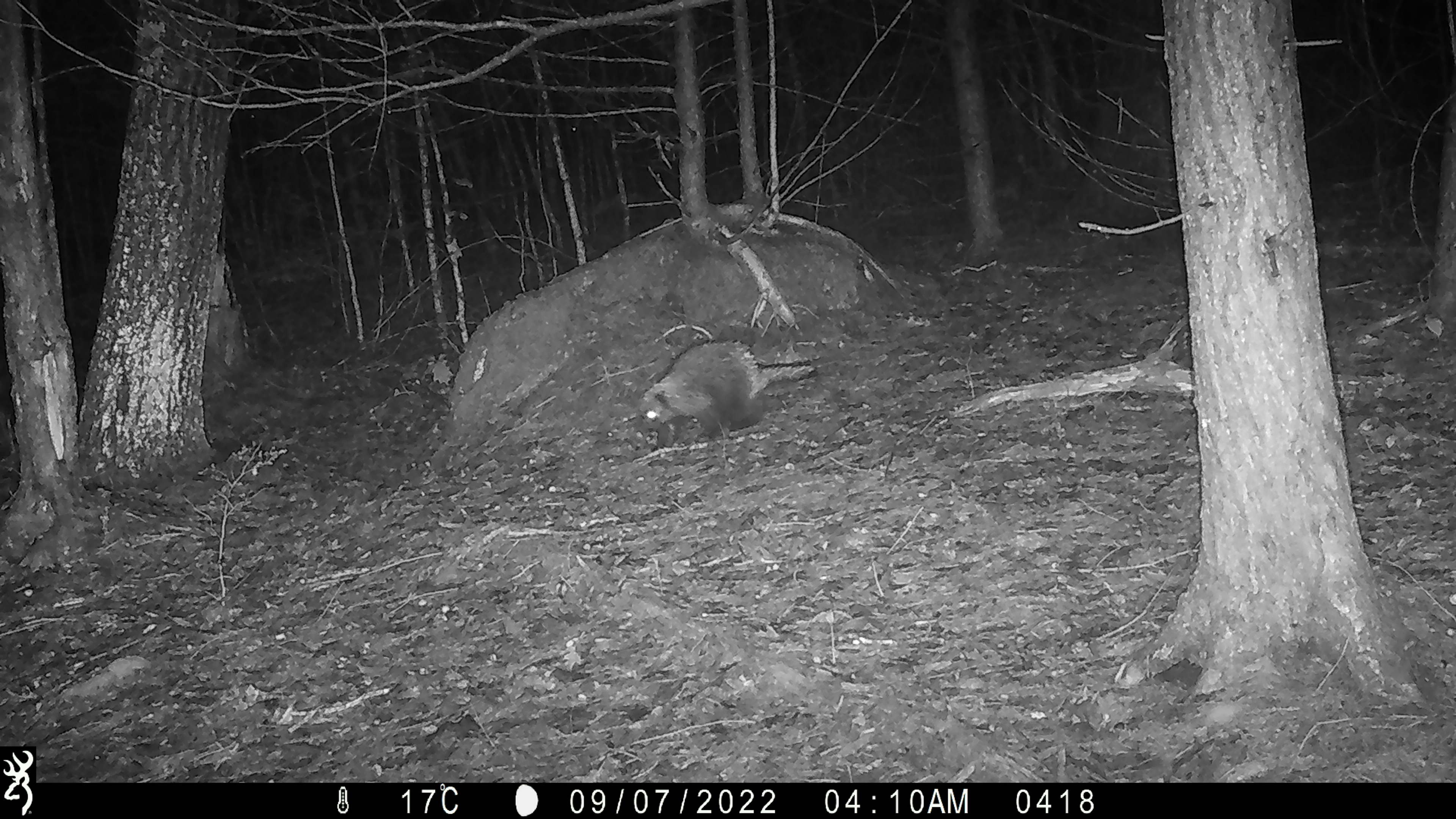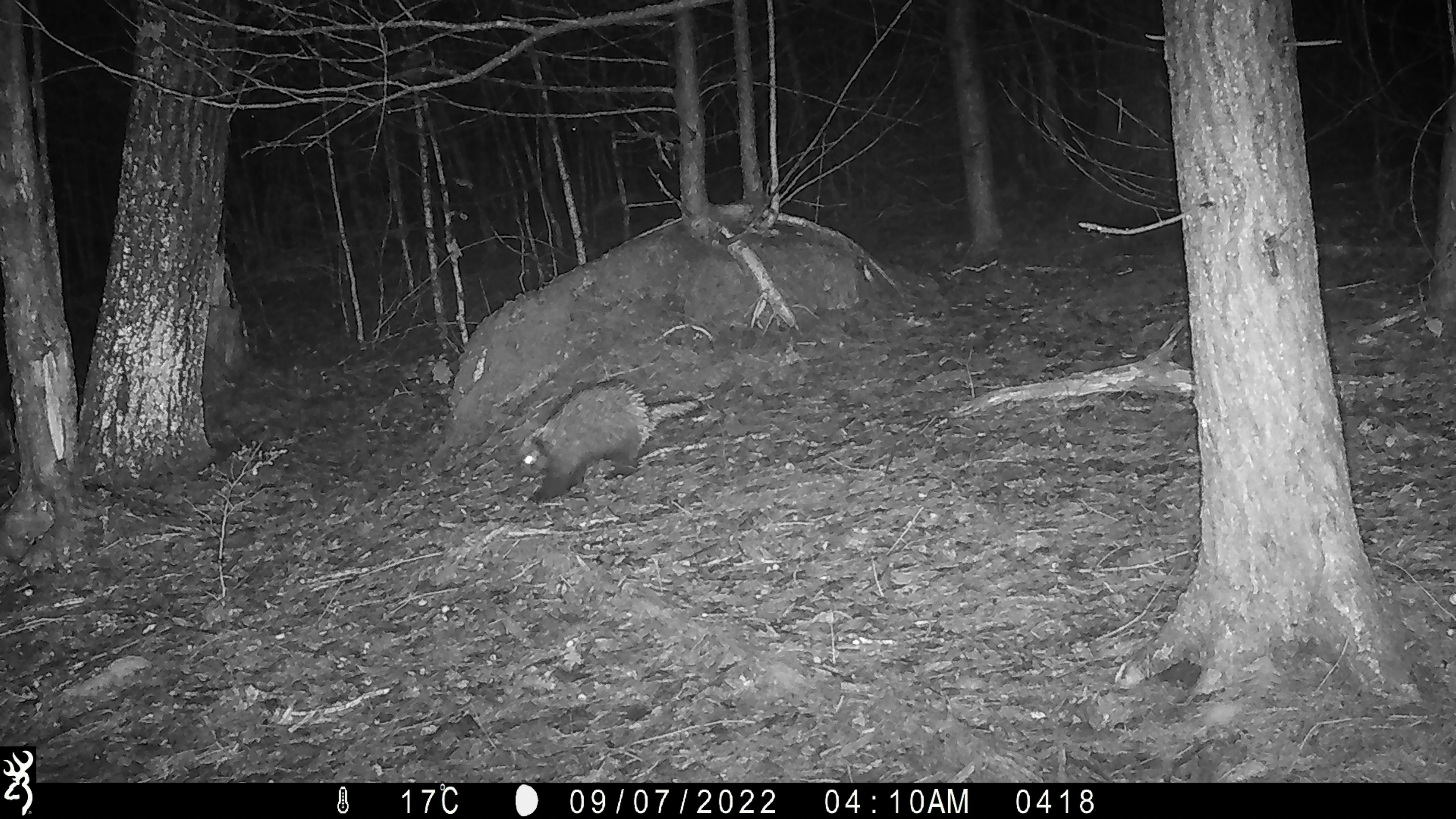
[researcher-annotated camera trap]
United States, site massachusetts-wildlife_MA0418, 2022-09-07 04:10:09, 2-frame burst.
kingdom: Animalia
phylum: Chordata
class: Mammalia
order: Rodentia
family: Erethizontidae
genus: Erethizon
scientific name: Erethizon dorsatum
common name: porcupine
Porcupine (Erethizon dorsatum).